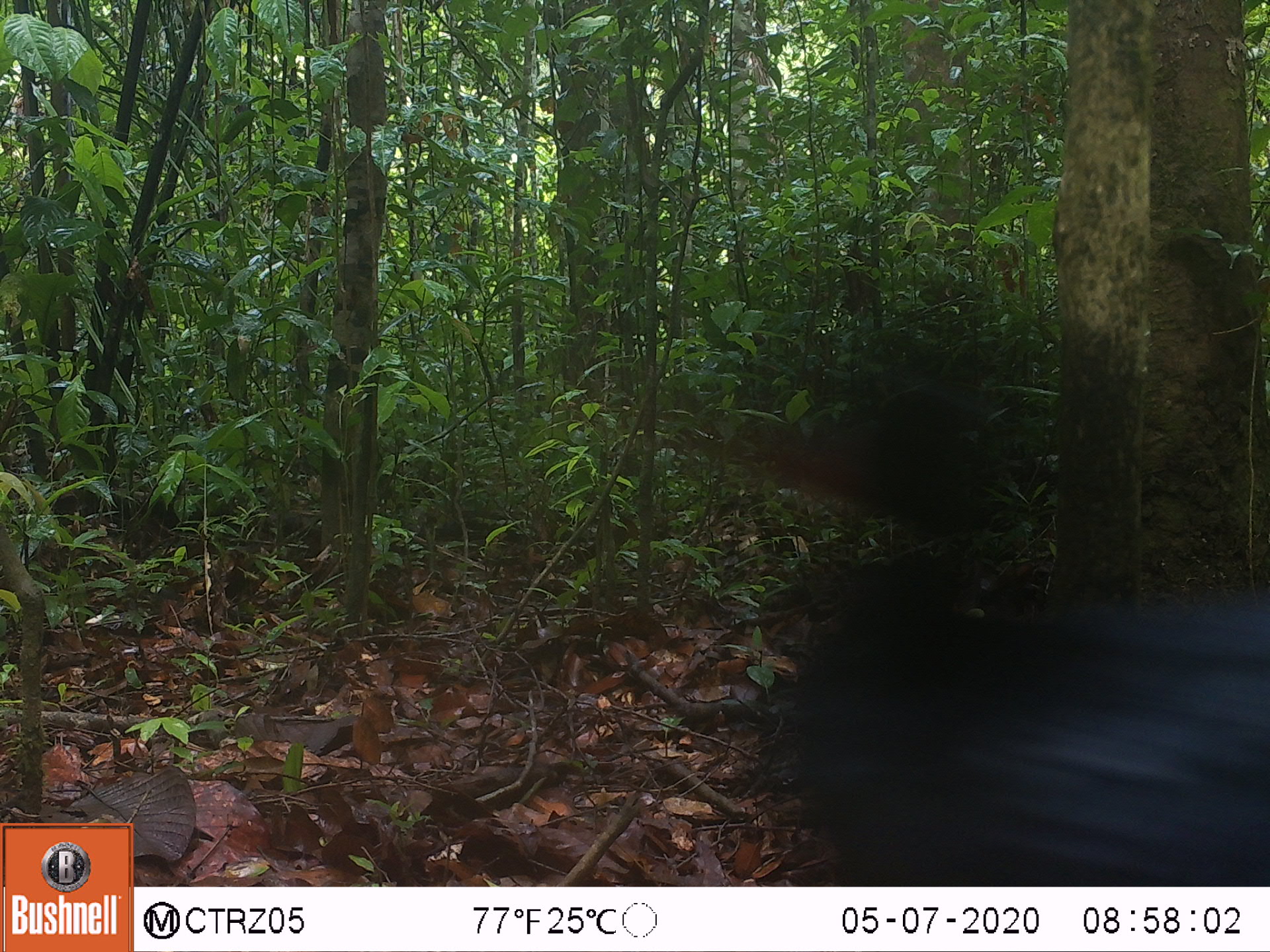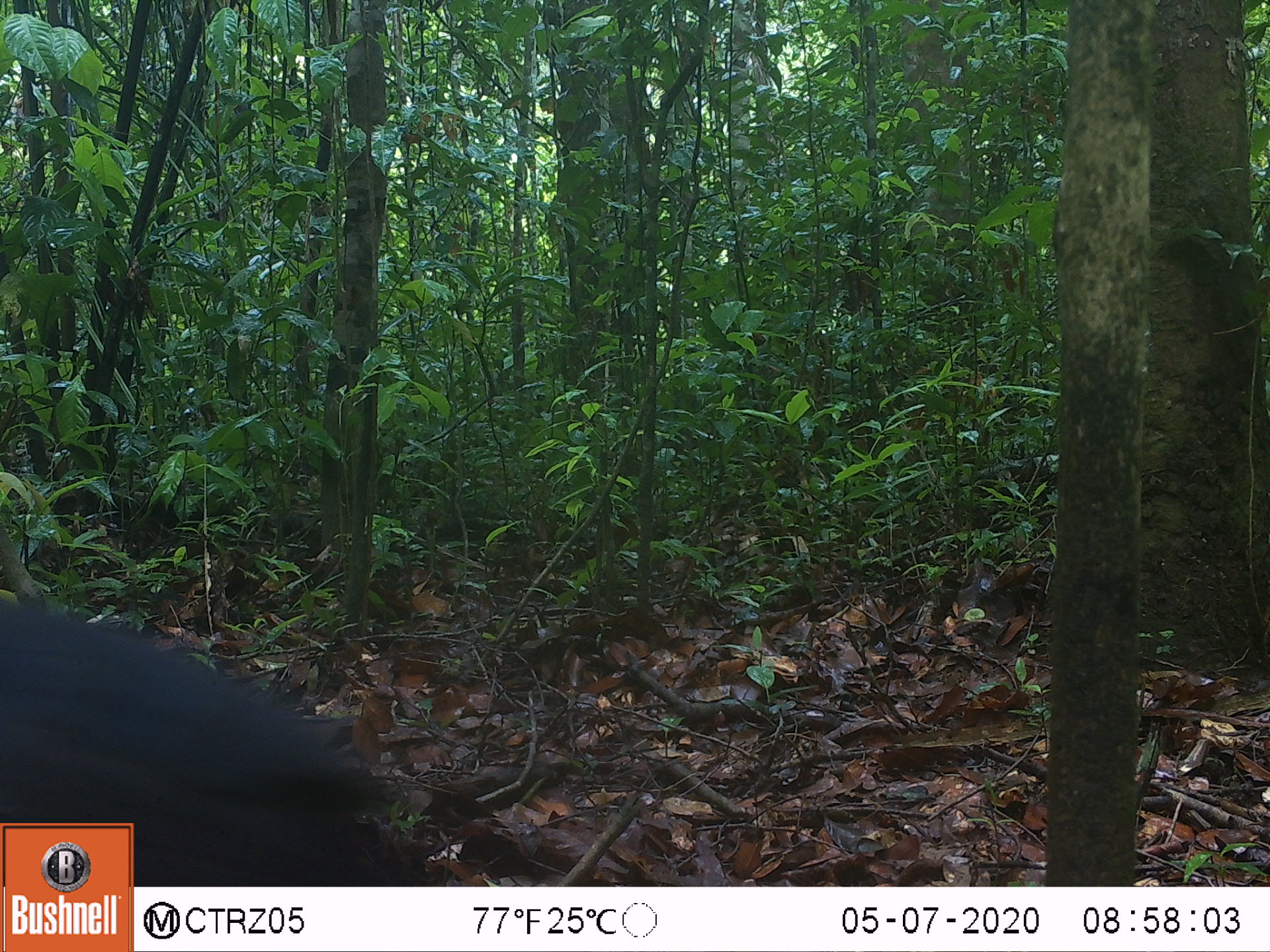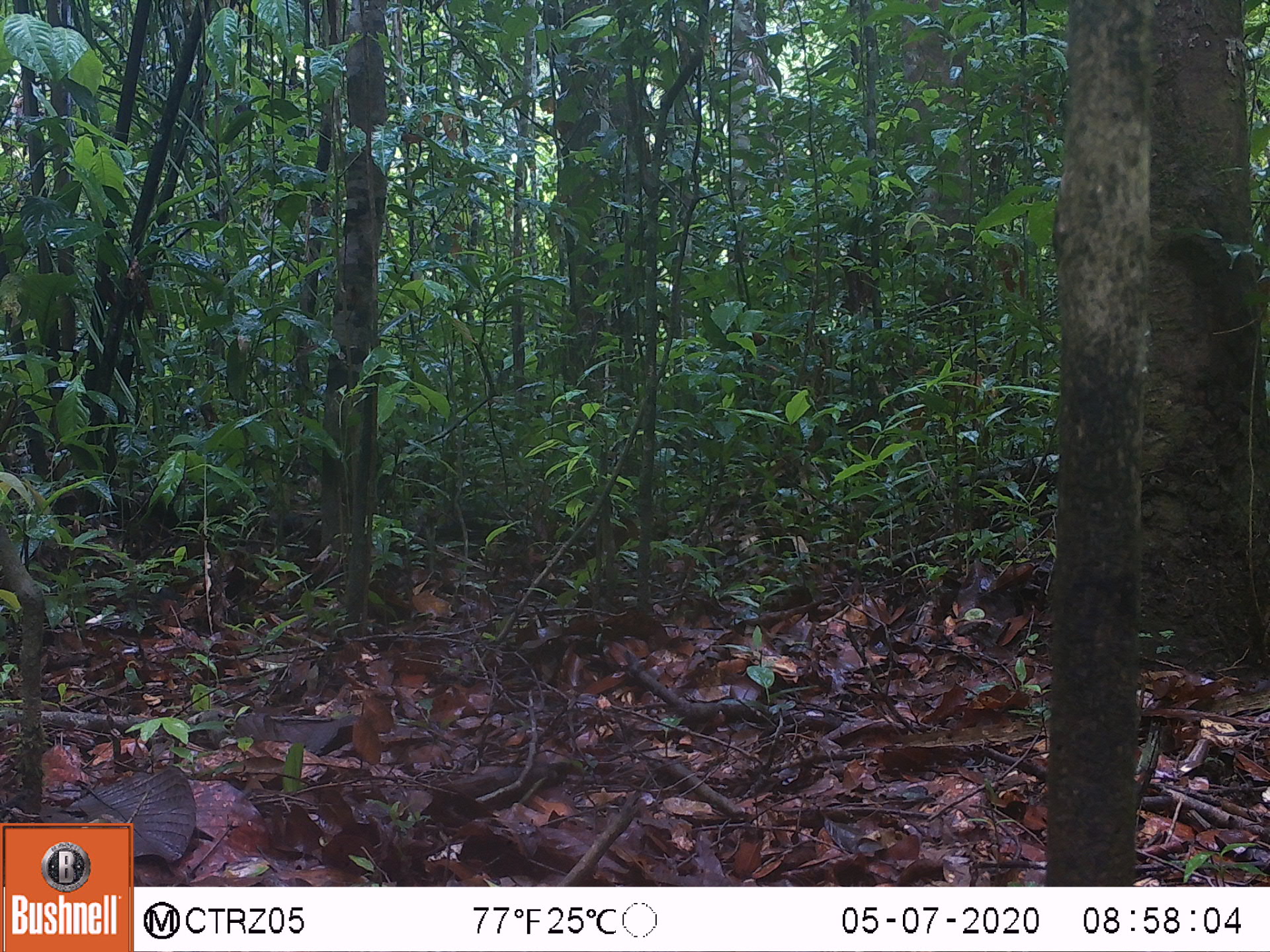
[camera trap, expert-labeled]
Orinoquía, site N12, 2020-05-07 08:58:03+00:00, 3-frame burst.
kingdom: Animalia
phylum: Chordata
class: Aves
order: Galliformes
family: Cracidae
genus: Mitu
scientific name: Mitu salvini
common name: salvin's currasow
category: salvins curassow